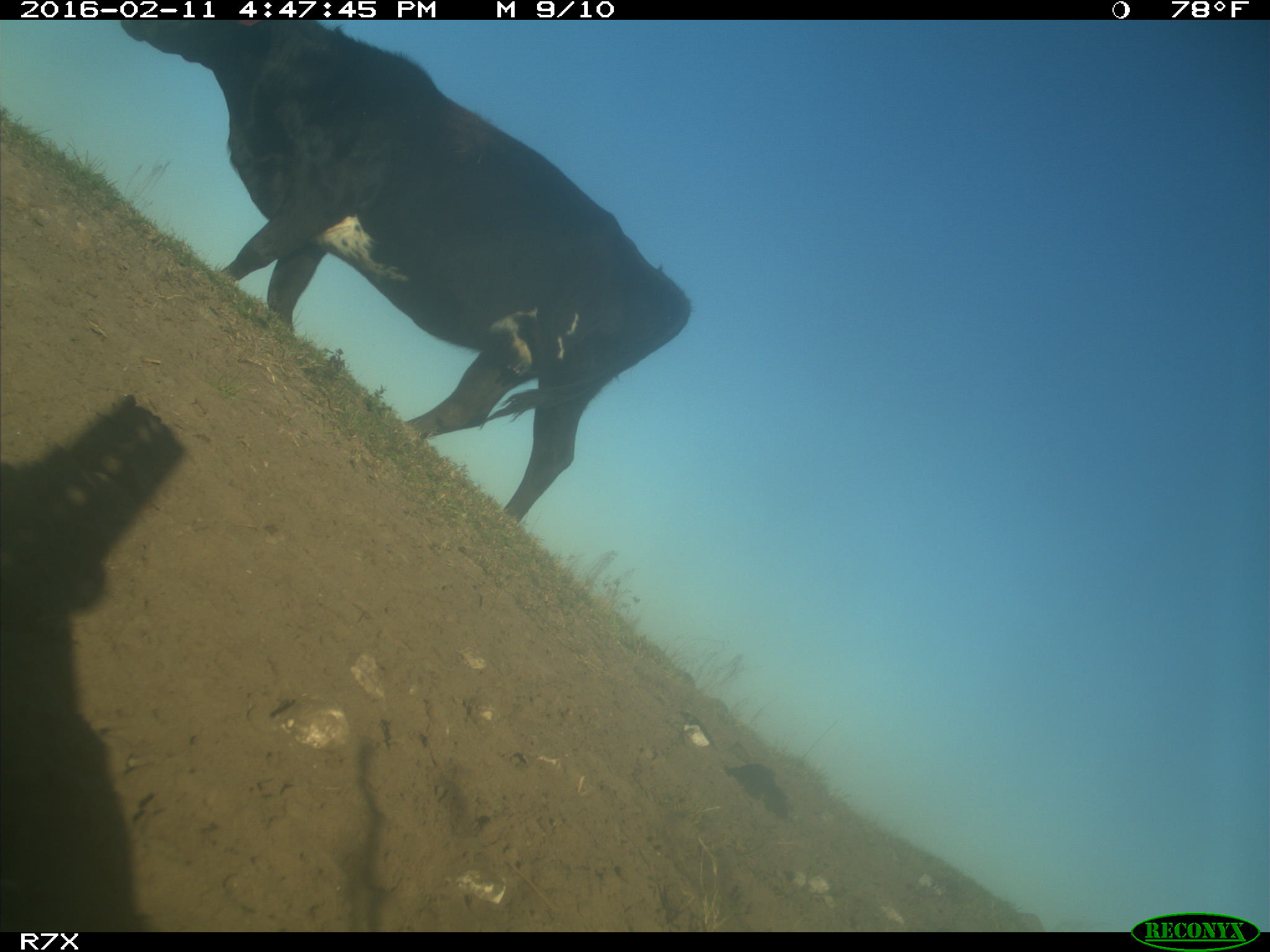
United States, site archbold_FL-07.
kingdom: Animalia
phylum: Chordata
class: Mammalia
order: Artiodactyla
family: Bovidae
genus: Bos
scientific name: Bos taurus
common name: domestic cow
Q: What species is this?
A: Bos taurus (domestic cow).